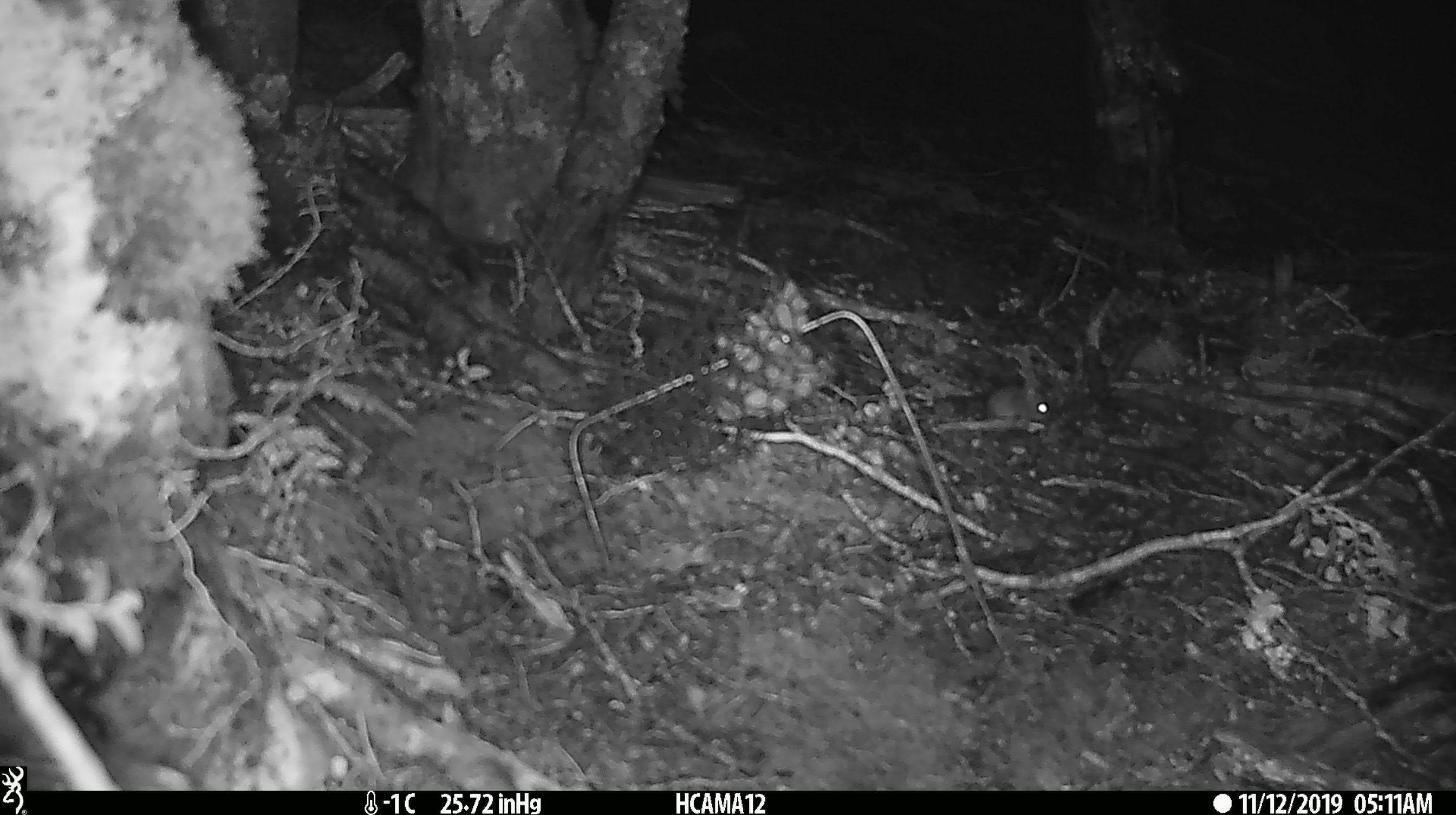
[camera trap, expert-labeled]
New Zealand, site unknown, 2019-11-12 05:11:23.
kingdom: Animalia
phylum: Chordata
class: Mammalia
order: Rodentia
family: Muridae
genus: Mus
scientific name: Mus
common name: mouse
Mouse (Mus).